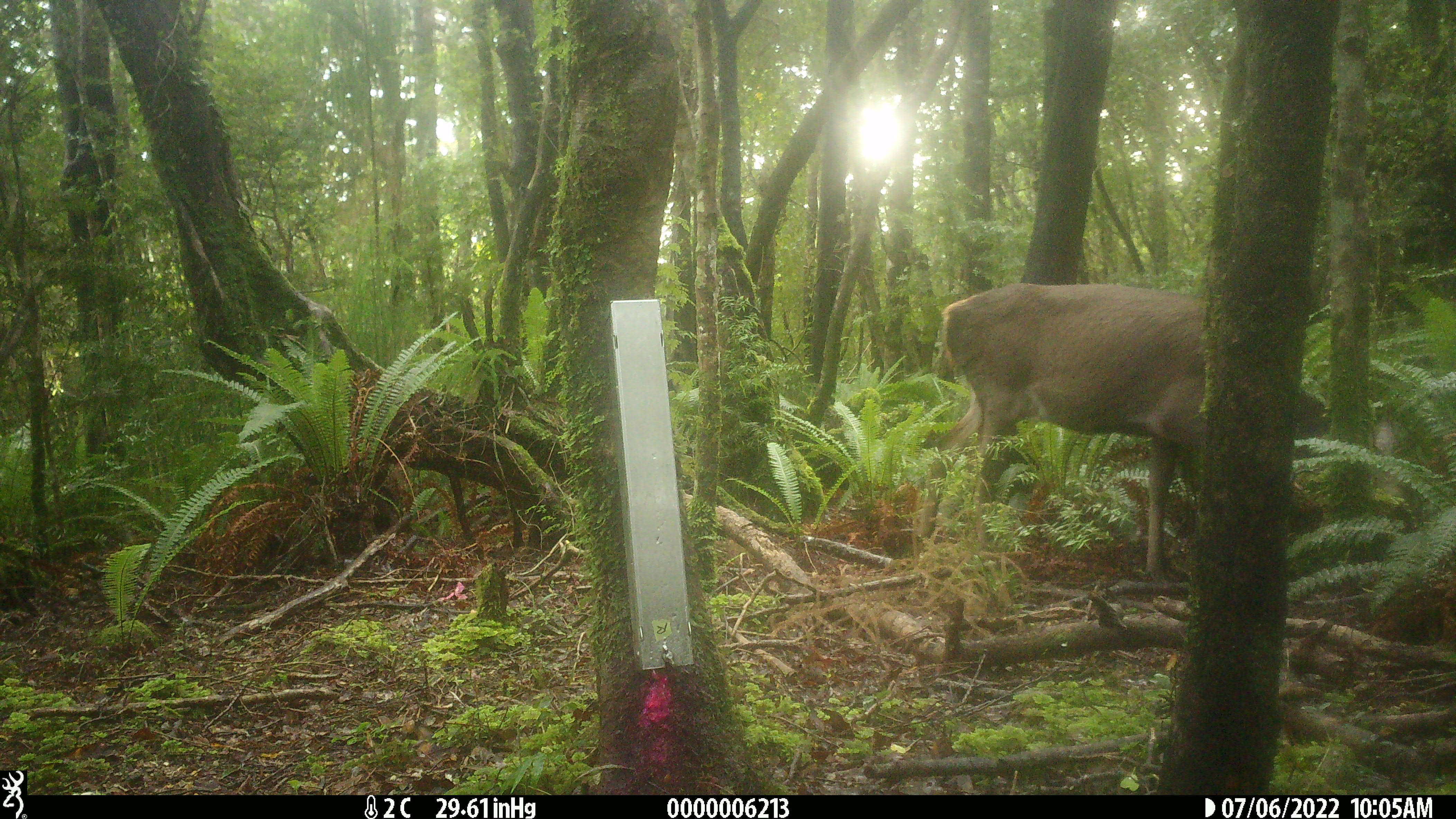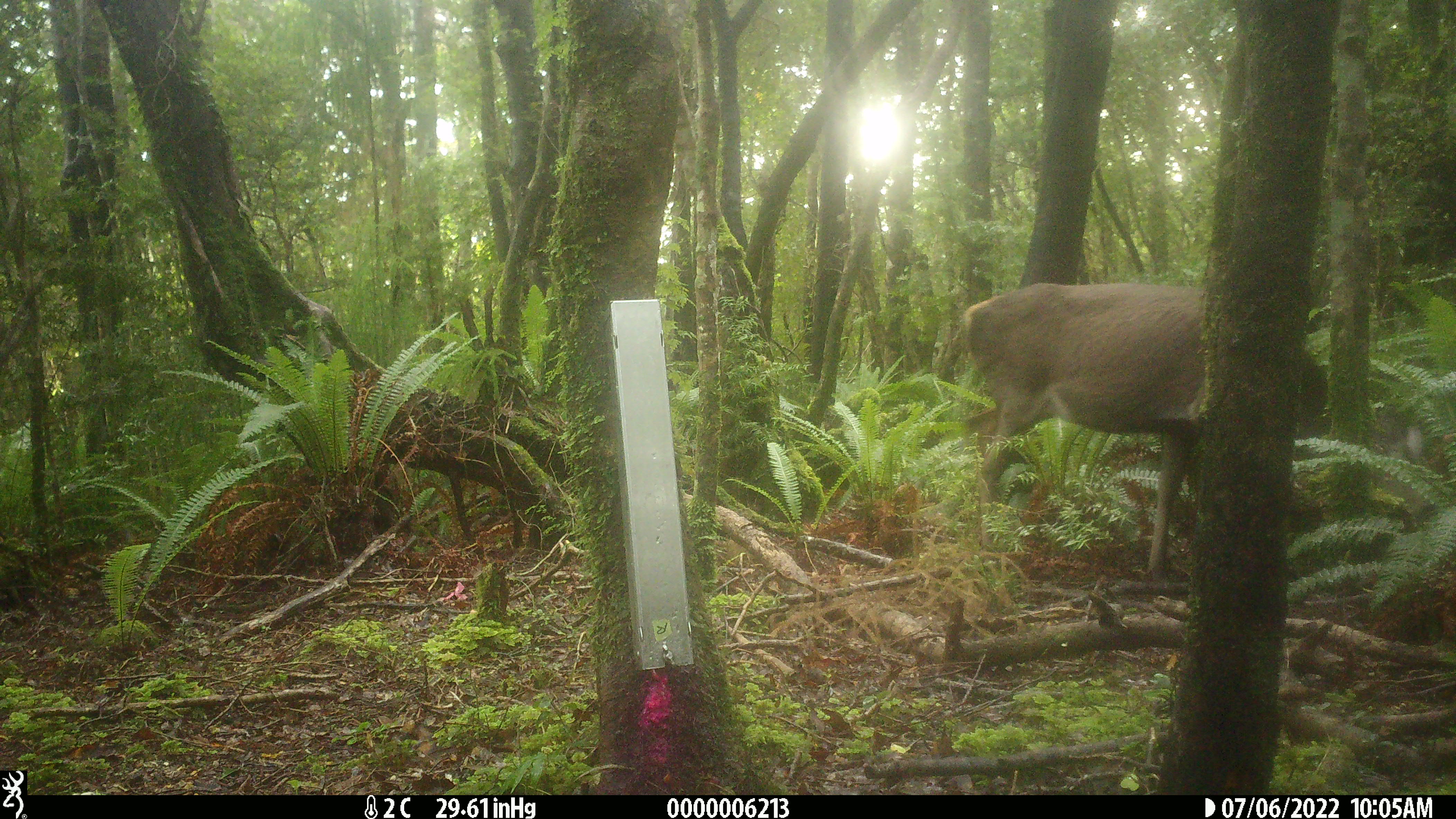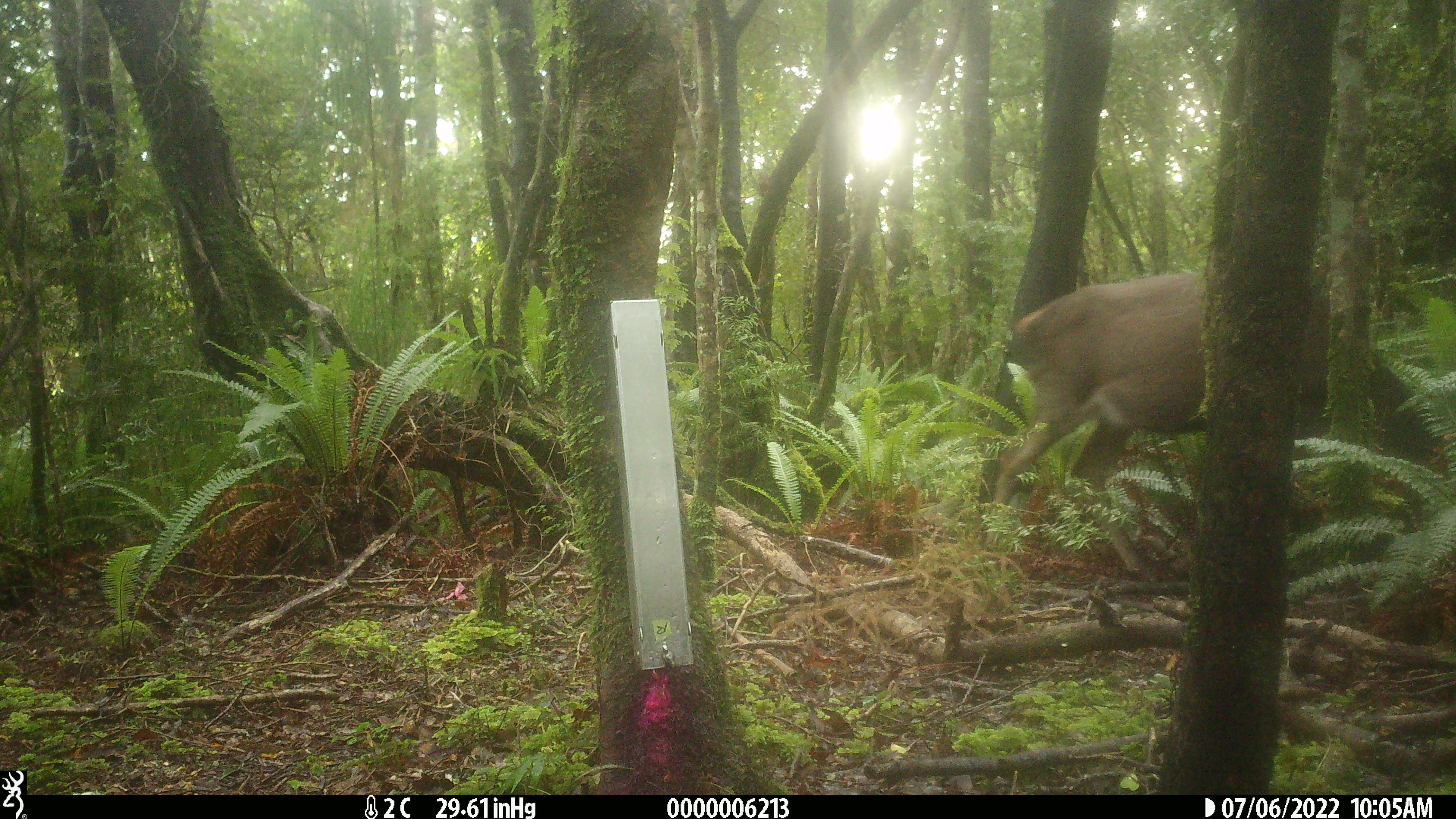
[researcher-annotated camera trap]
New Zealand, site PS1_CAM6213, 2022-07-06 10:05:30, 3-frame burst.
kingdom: Animalia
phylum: Chordata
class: Mammalia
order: Artiodactyla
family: Cervidae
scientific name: Cervidae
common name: deer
Deer (Cervidae).